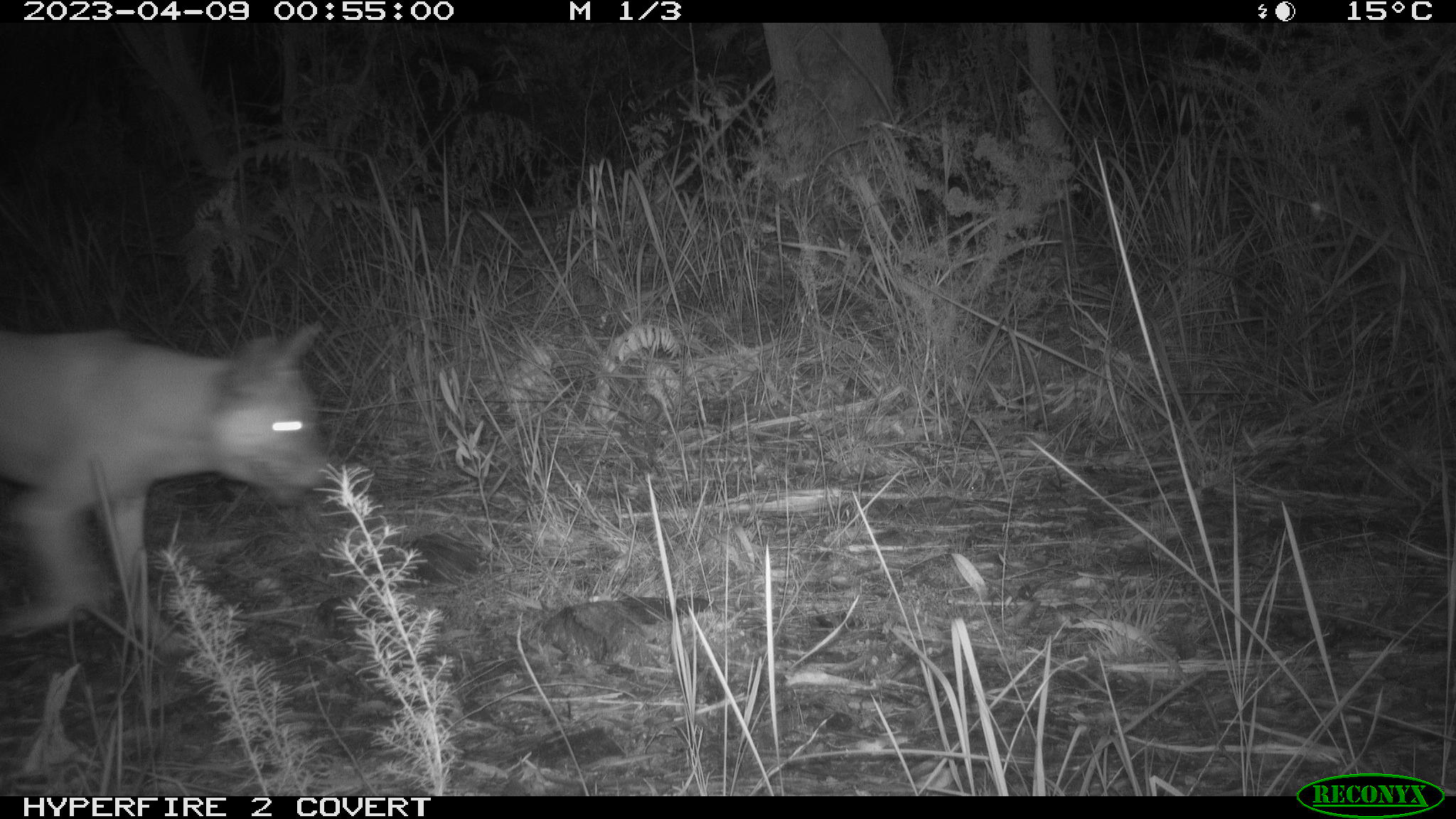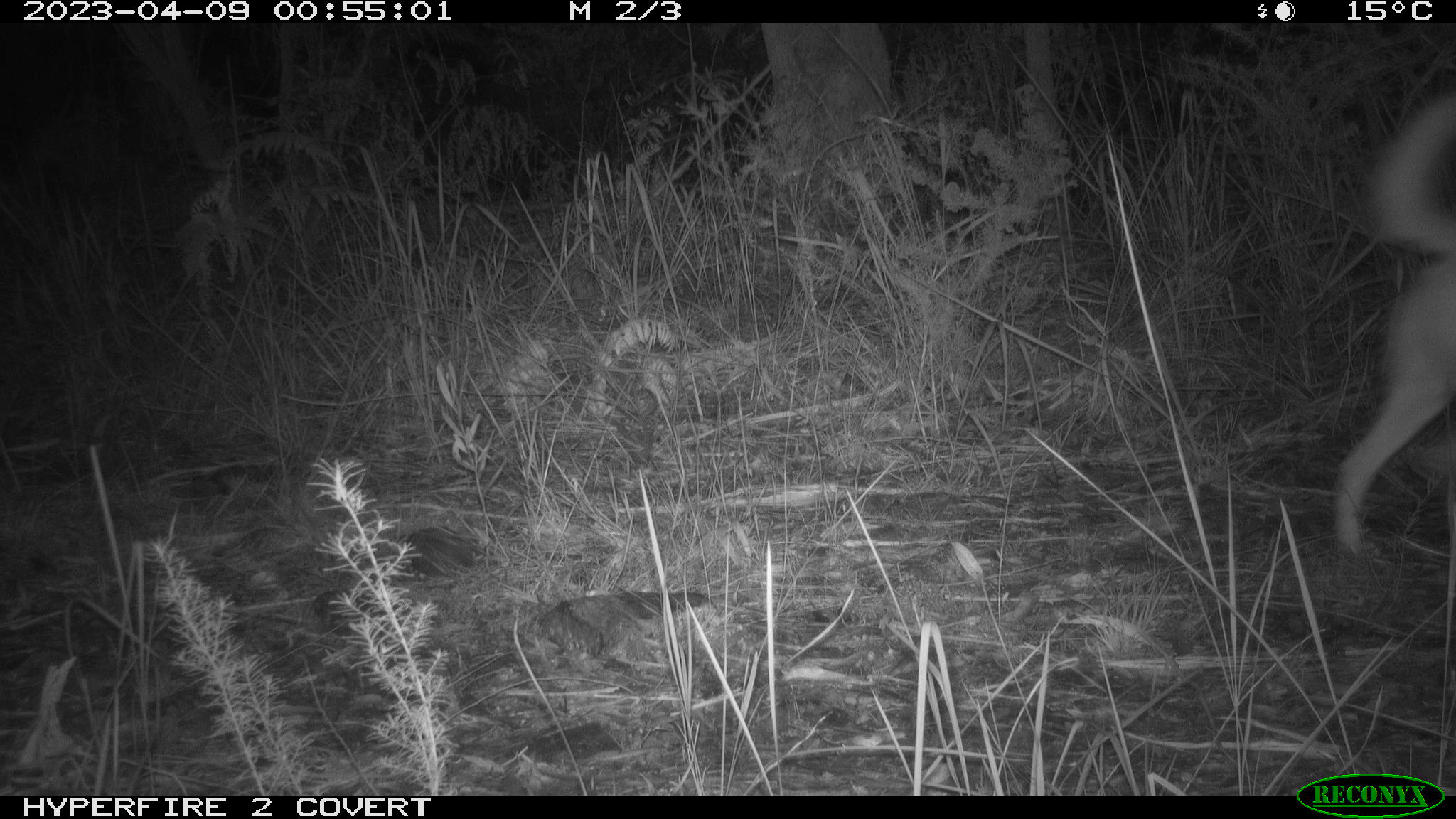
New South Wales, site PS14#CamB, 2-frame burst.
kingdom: Animalia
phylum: Chordata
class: Mammalia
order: Carnivora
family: Canidae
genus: Canis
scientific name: Canis familiaris dingo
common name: dingo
Dingo (Canis familiaris dingo).